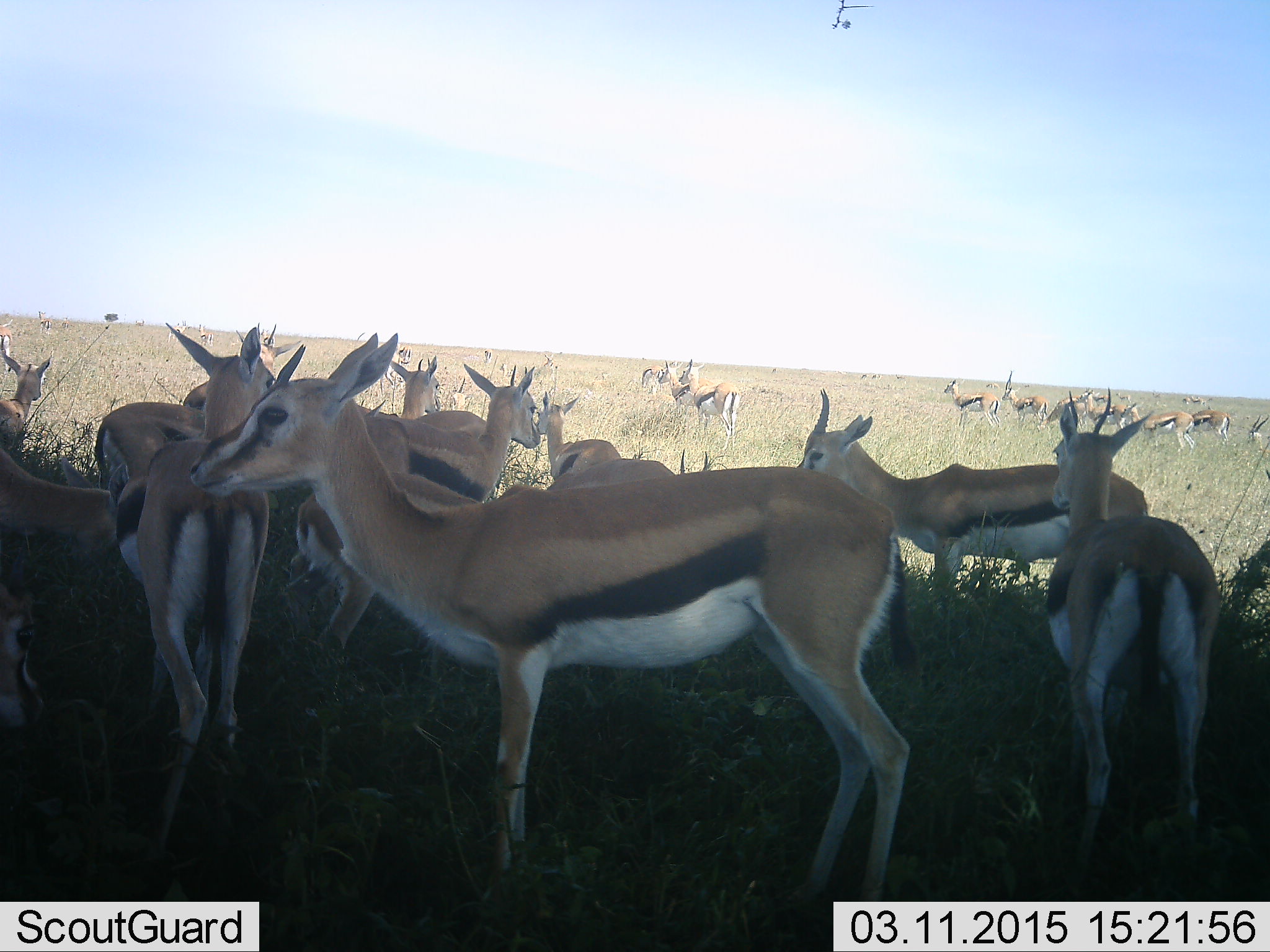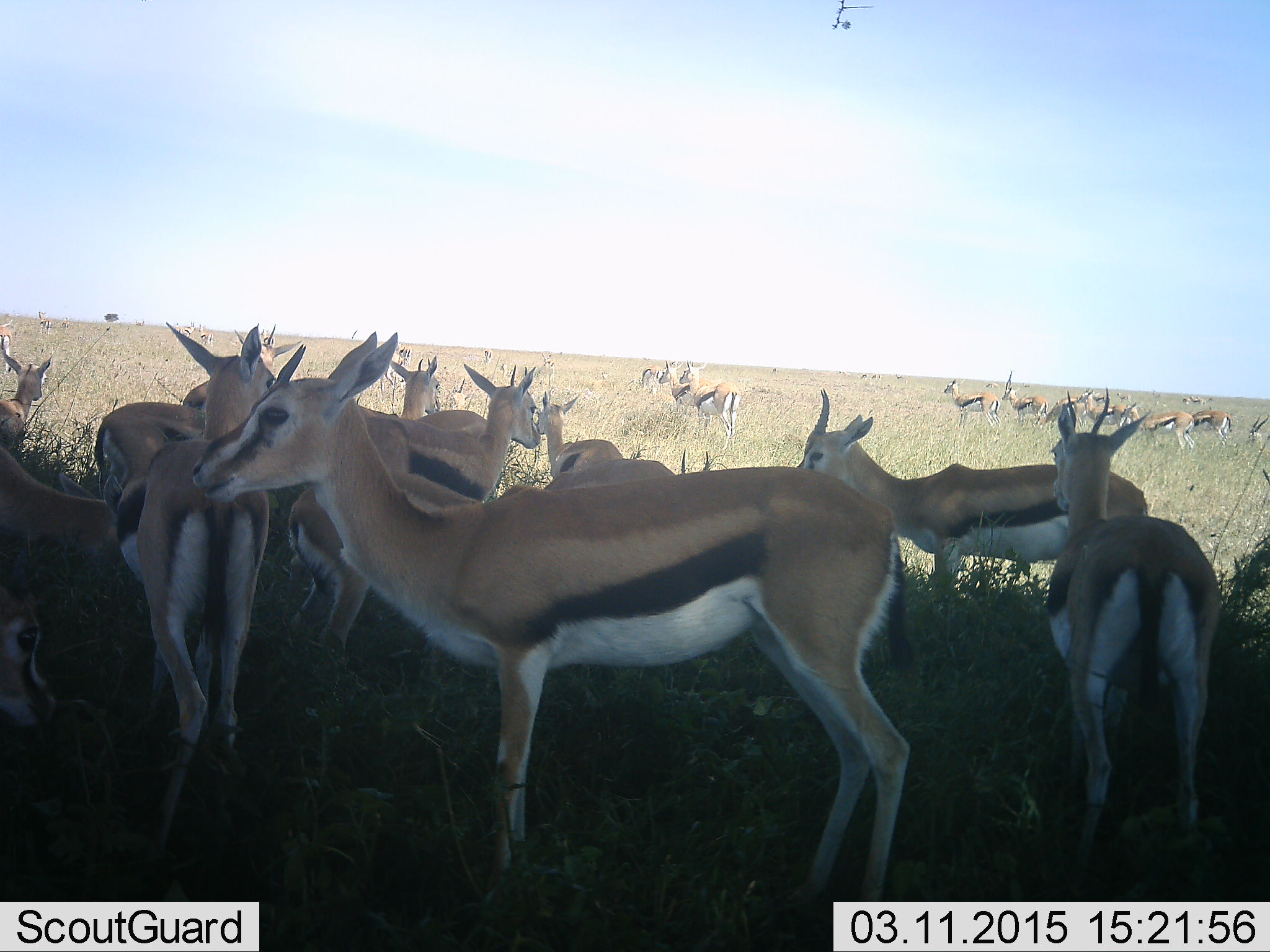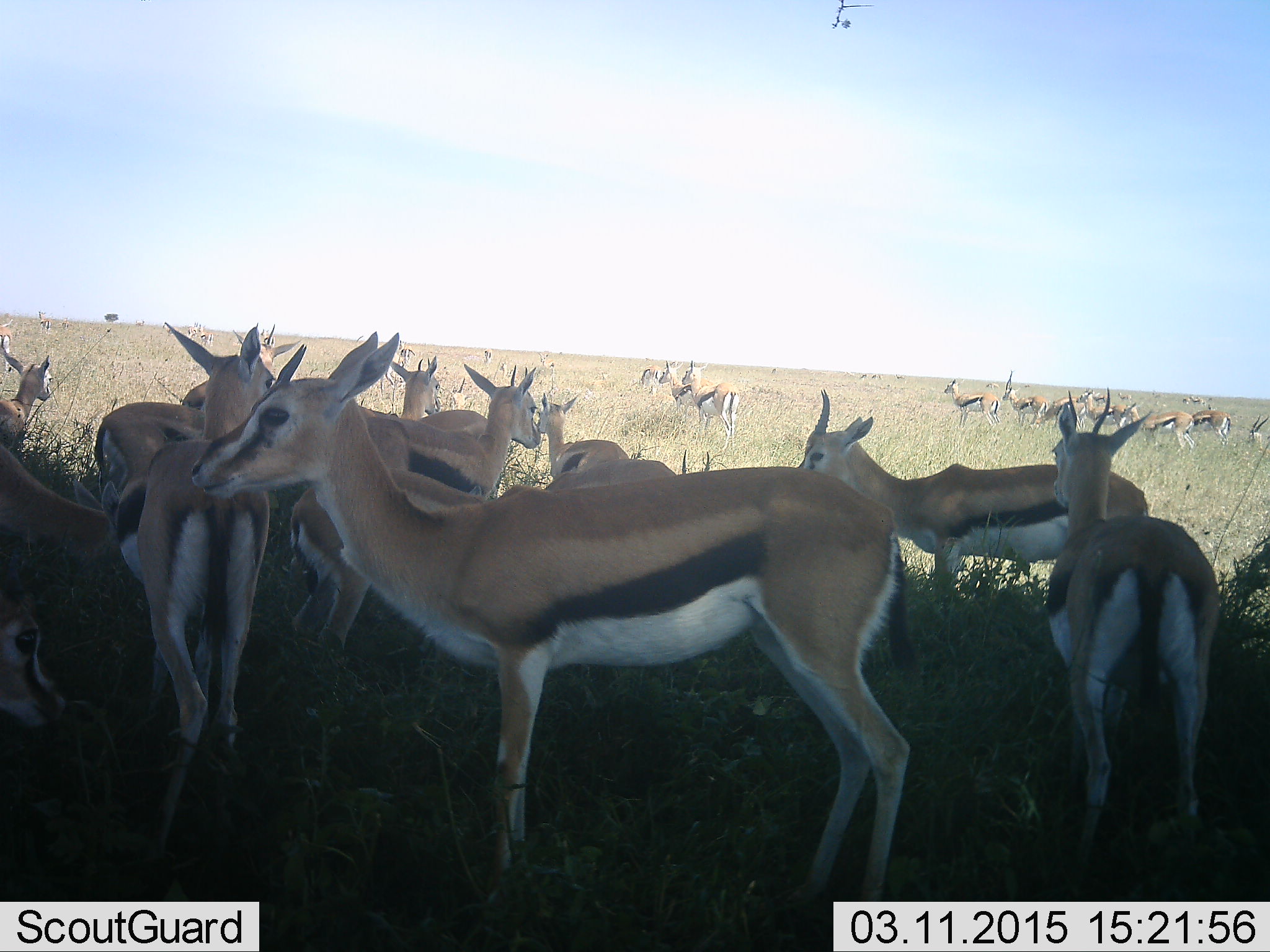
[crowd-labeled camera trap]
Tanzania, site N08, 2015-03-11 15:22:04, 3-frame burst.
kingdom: Animalia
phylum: Chordata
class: Mammalia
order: Artiodactyla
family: Bovidae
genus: Eudorcas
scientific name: Eudorcas thomsonii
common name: thomson's gazelle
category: gazellethomsons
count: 11-50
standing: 90%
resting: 20%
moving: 30%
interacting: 20%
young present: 10%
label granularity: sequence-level